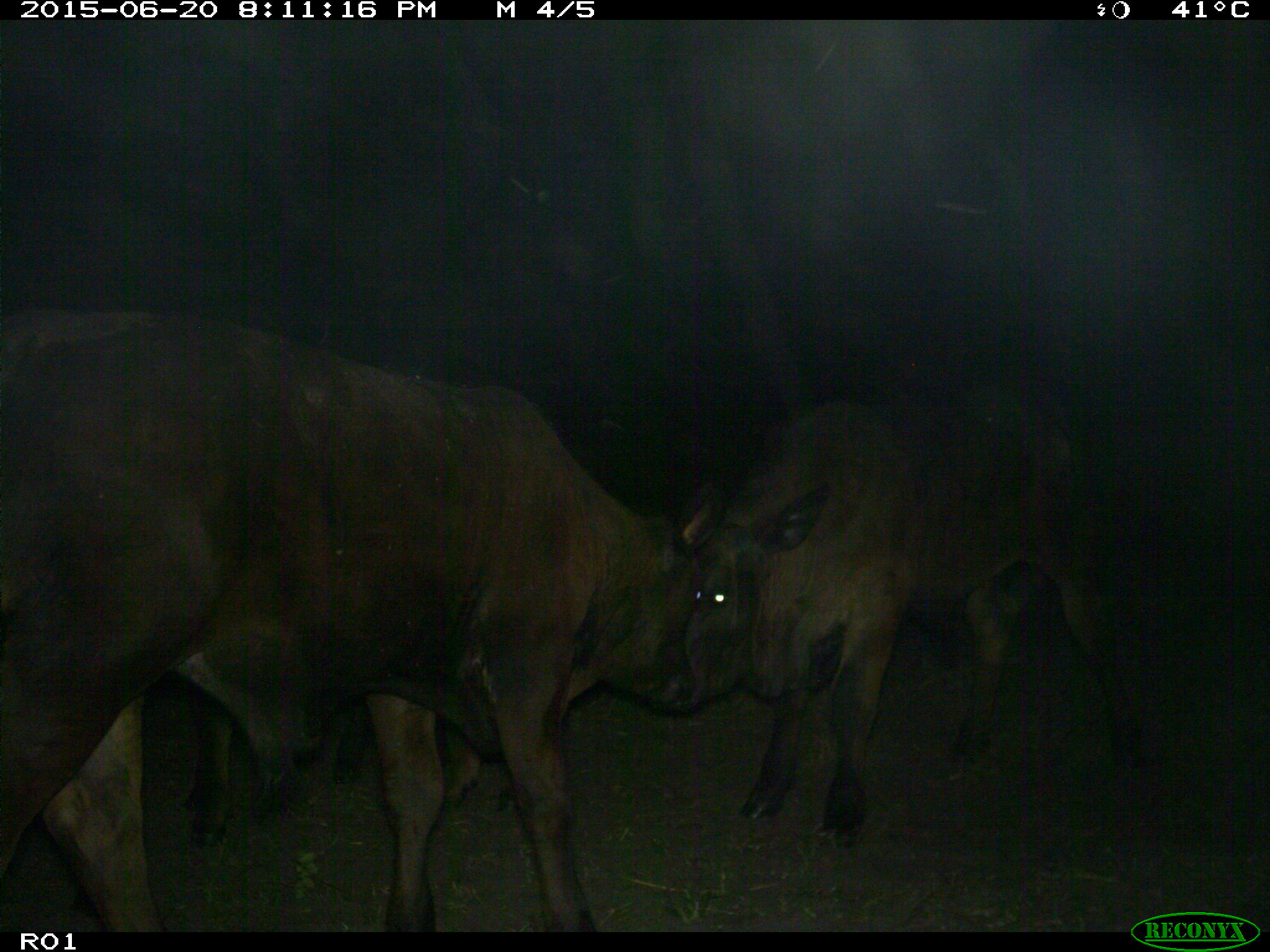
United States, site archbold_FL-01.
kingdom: Animalia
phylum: Chordata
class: Mammalia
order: Artiodactyla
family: Bovidae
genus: Bos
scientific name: Bos taurus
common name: domestic cow